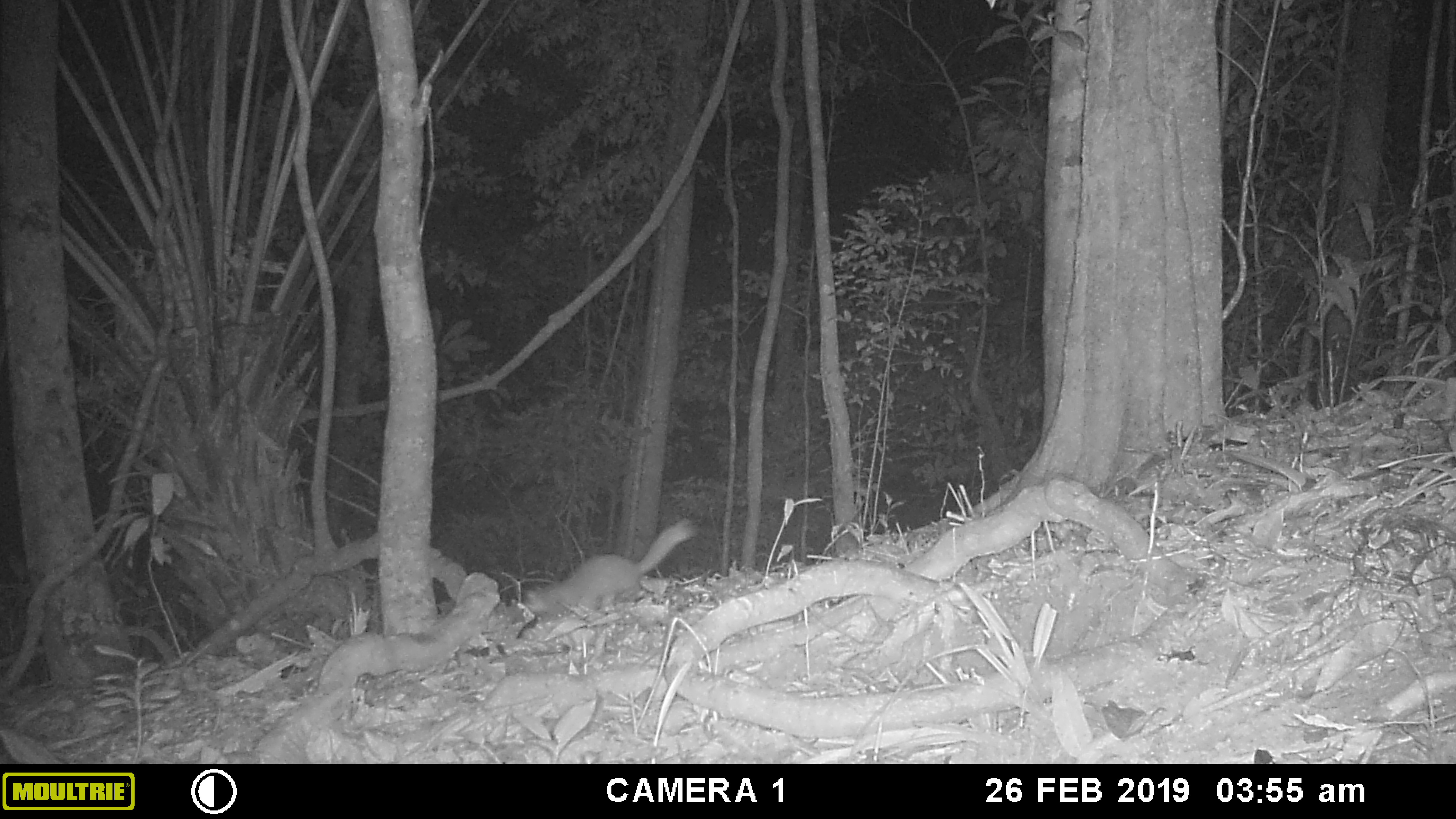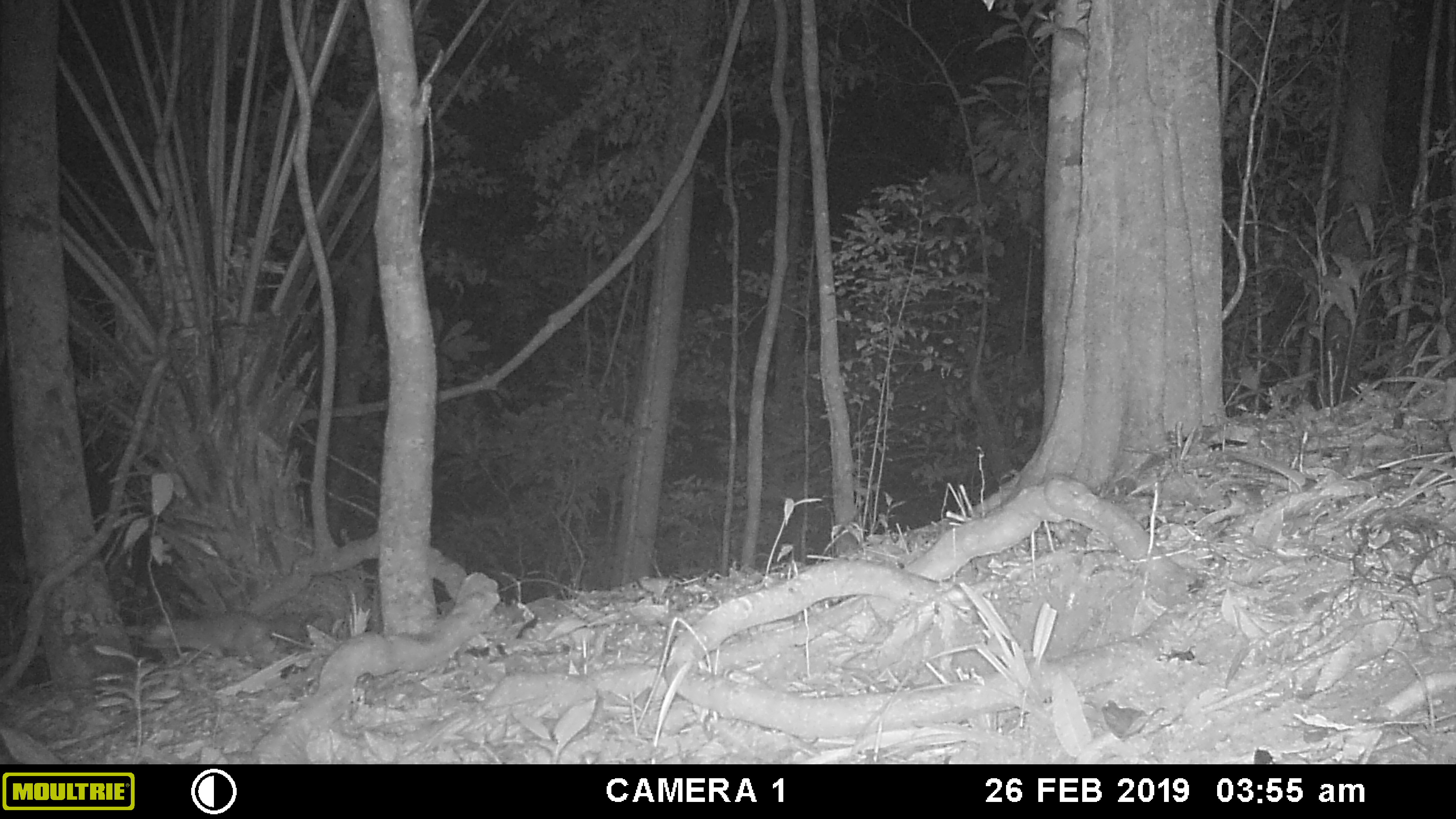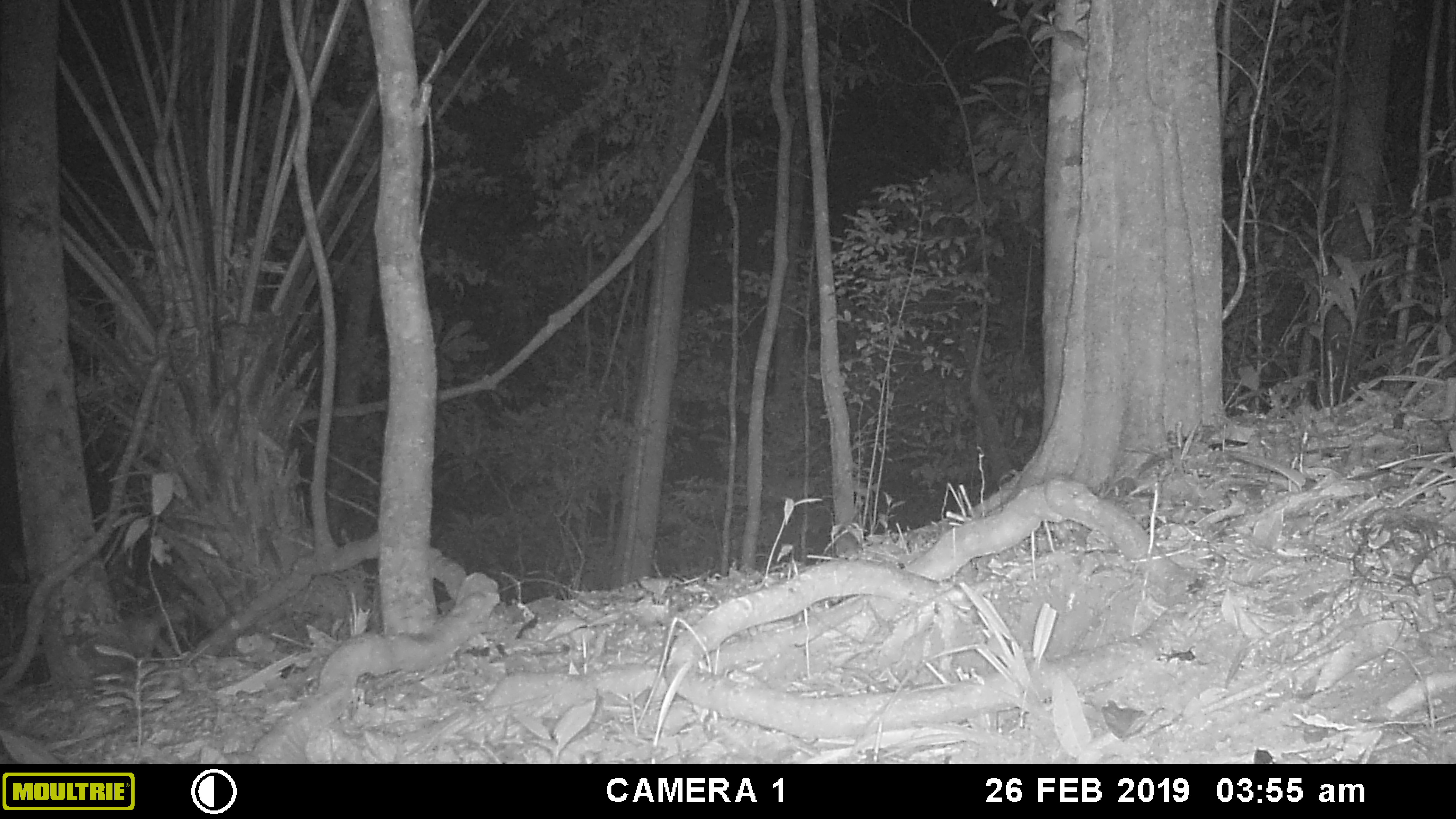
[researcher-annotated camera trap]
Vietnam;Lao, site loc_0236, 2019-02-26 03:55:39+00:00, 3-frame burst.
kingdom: Animalia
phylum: Chordata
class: Mammalia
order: Carnivora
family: Mustelidae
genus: Melogale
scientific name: Melogale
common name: ferret badger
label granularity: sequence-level